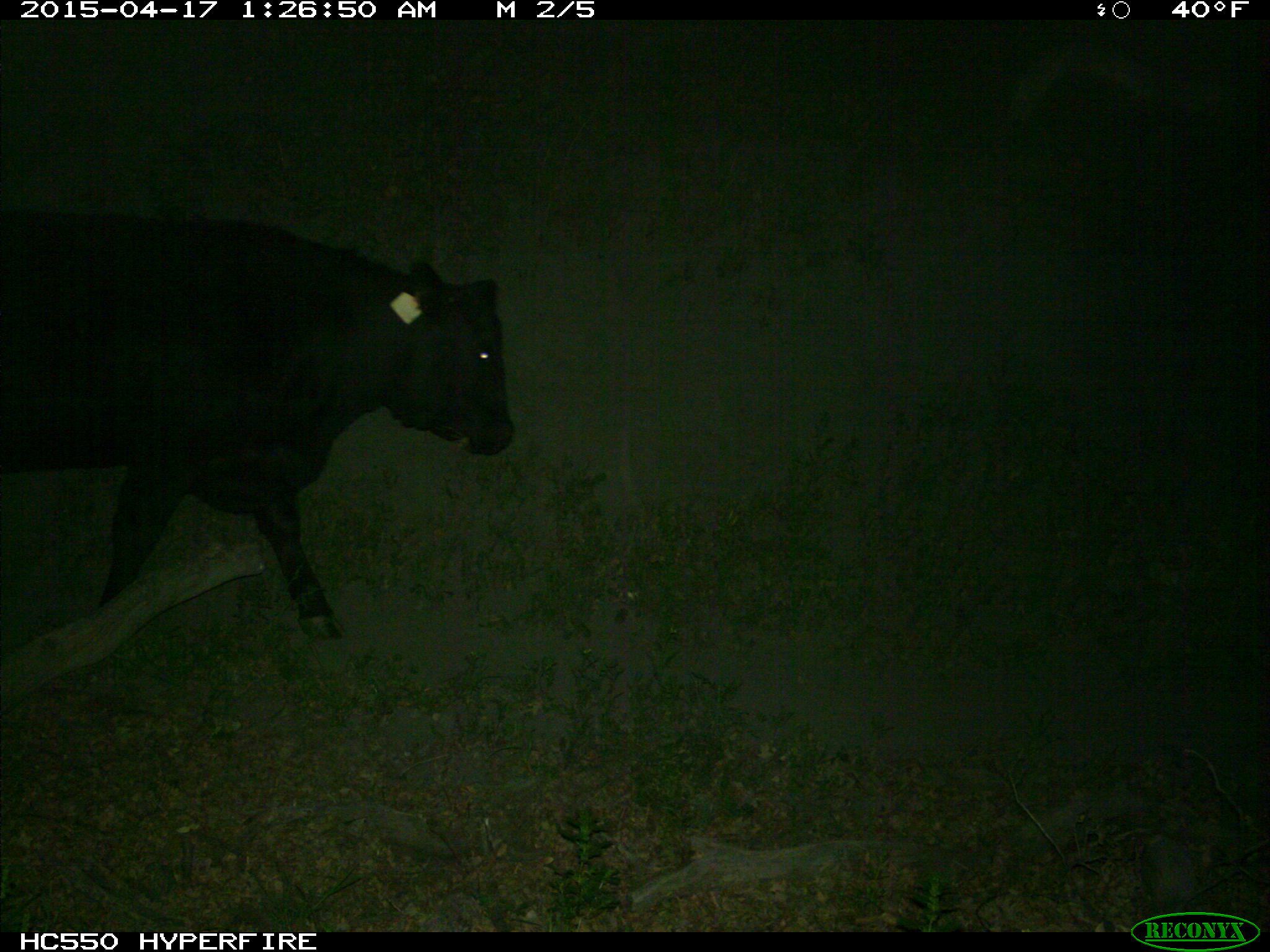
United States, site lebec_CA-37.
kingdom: Animalia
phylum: Chordata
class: Mammalia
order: Artiodactyla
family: Bovidae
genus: Bos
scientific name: Bos taurus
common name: domestic cow